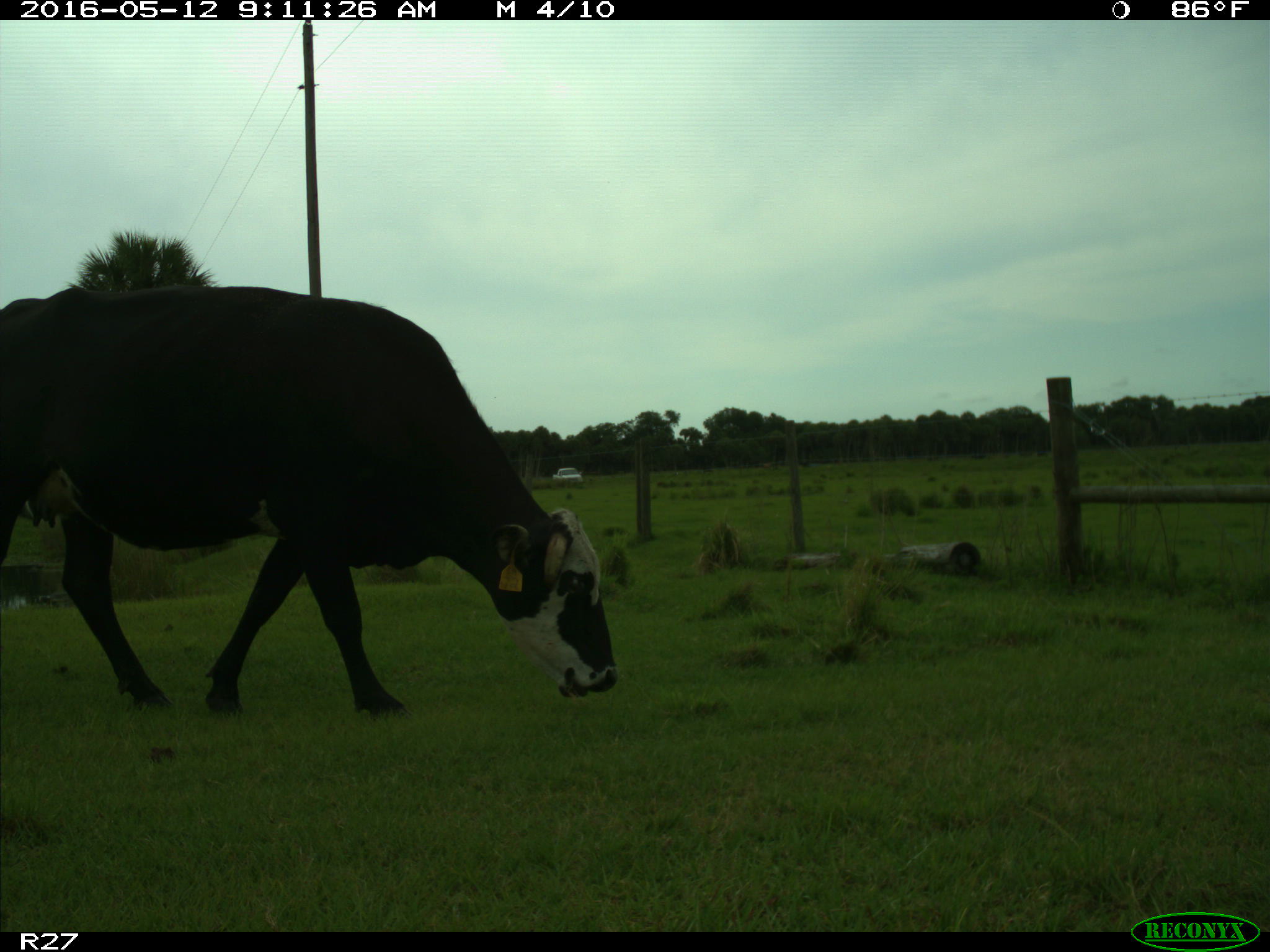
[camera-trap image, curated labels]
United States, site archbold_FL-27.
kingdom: Animalia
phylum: Chordata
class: Mammalia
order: Artiodactyla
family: Bovidae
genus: Bos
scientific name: Bos taurus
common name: domestic cow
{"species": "Bos taurus (domestic cow)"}